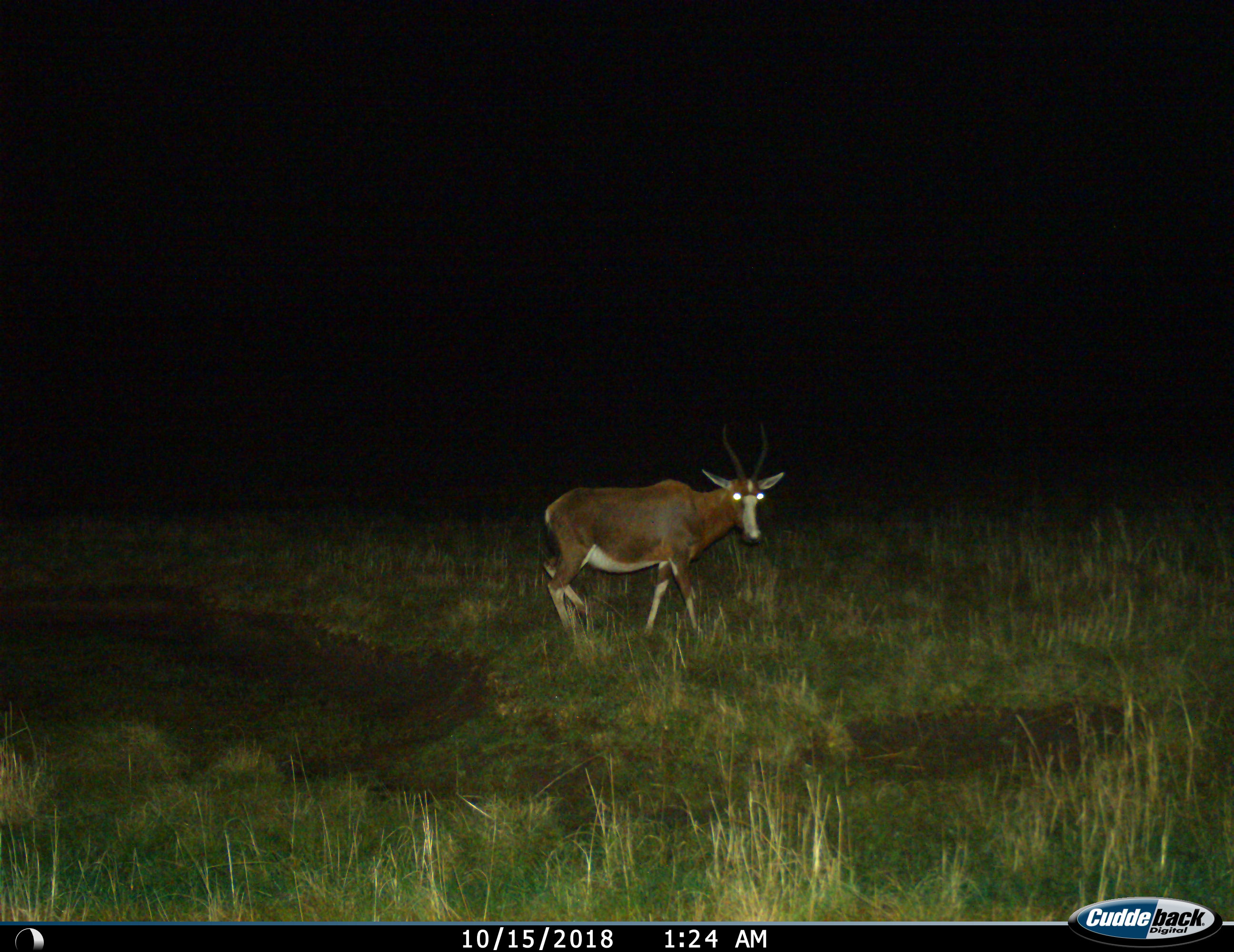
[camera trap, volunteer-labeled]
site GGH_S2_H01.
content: unidentified animal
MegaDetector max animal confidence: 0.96